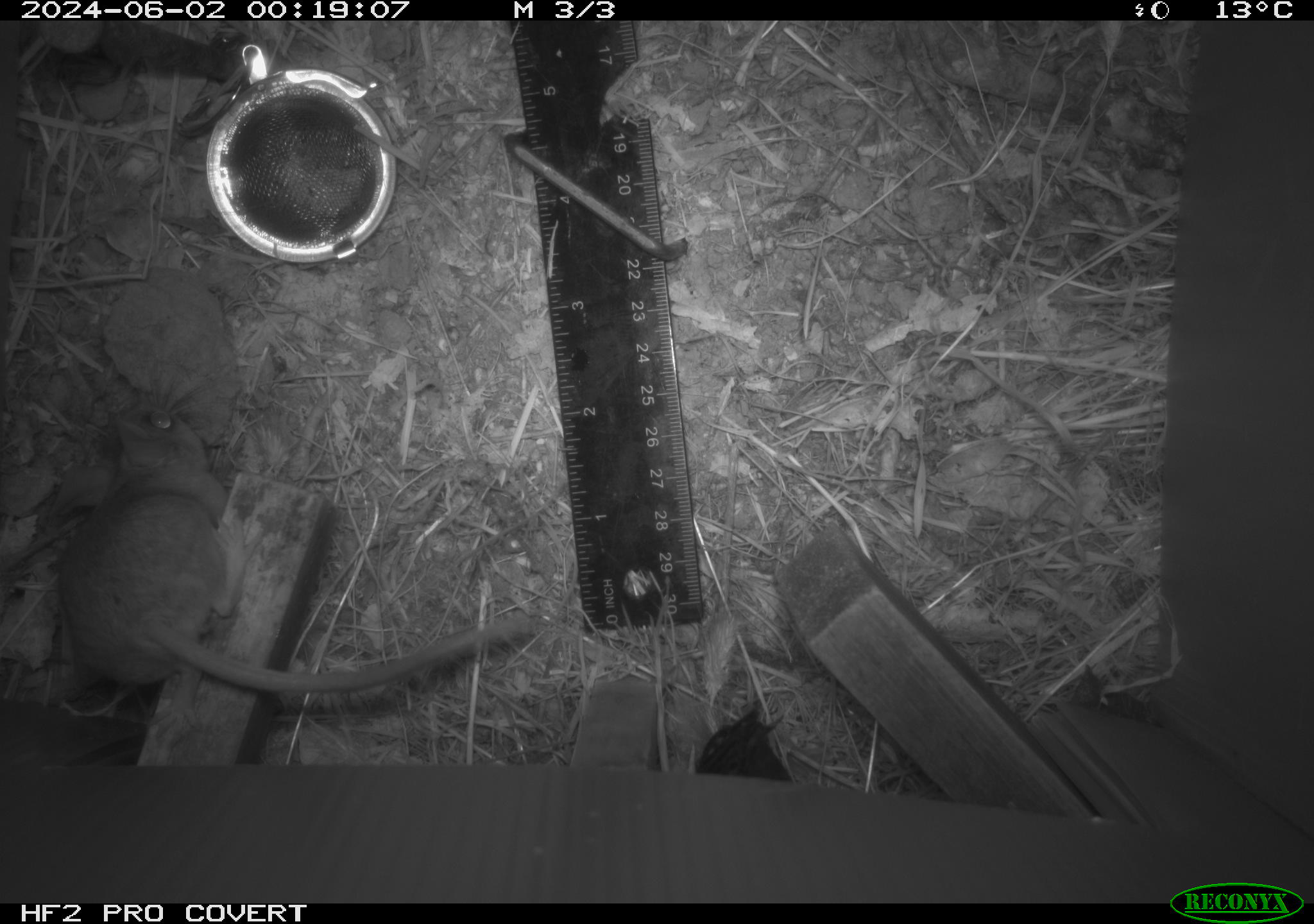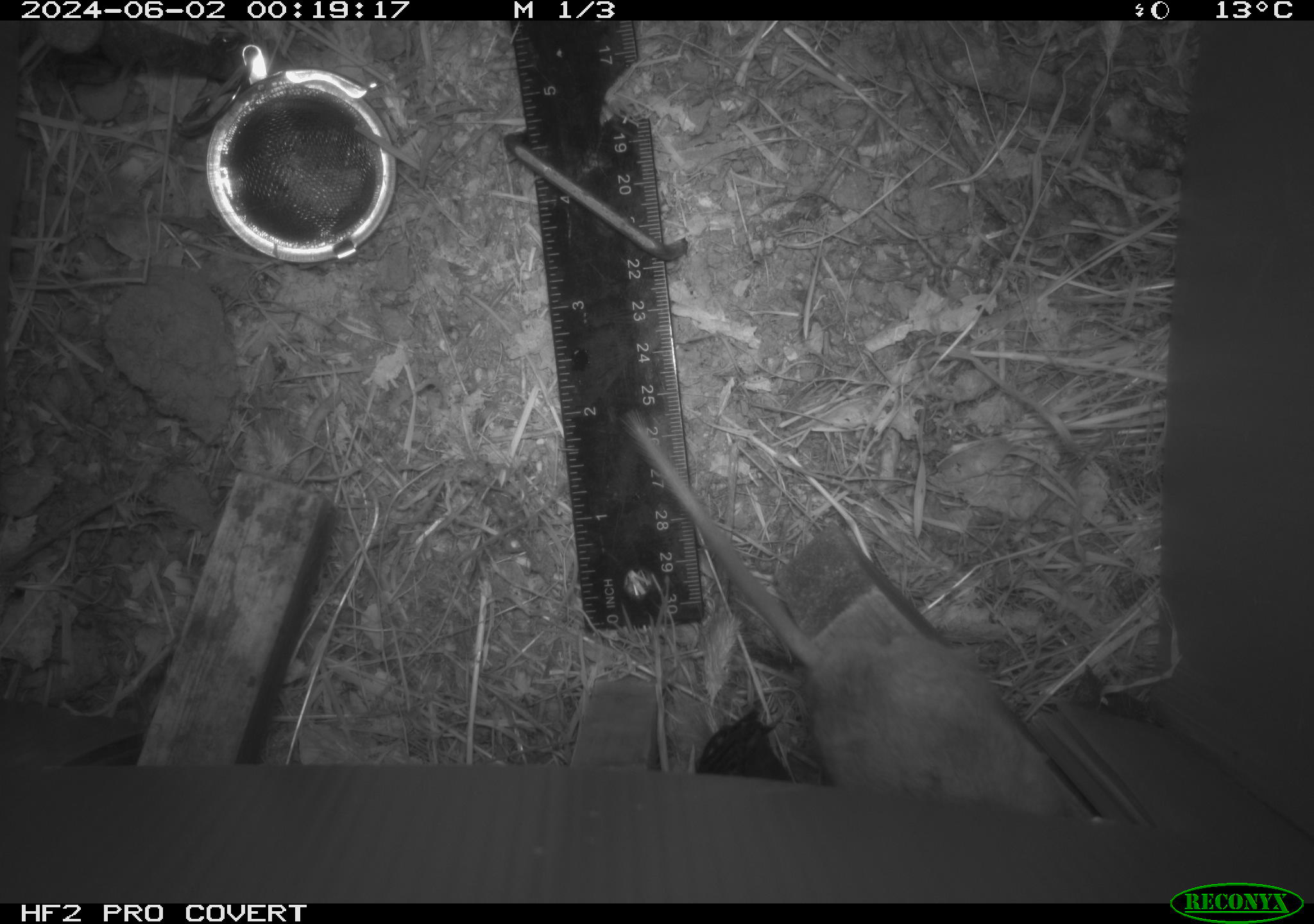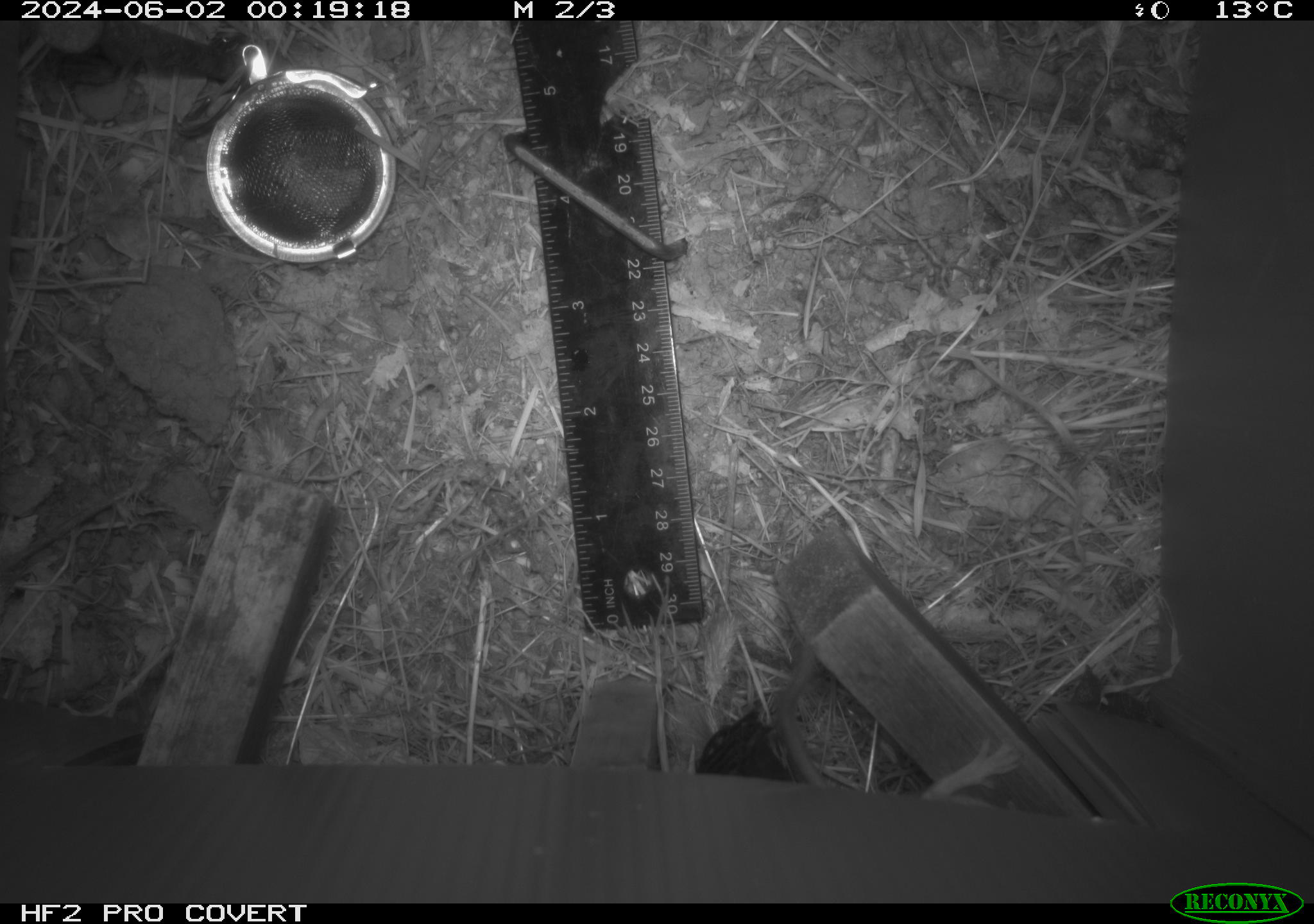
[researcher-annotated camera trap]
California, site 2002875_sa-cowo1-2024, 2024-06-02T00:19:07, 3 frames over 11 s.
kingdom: Animalia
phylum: Chordata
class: Mammalia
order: Rodentia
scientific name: Rodentia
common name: rodent